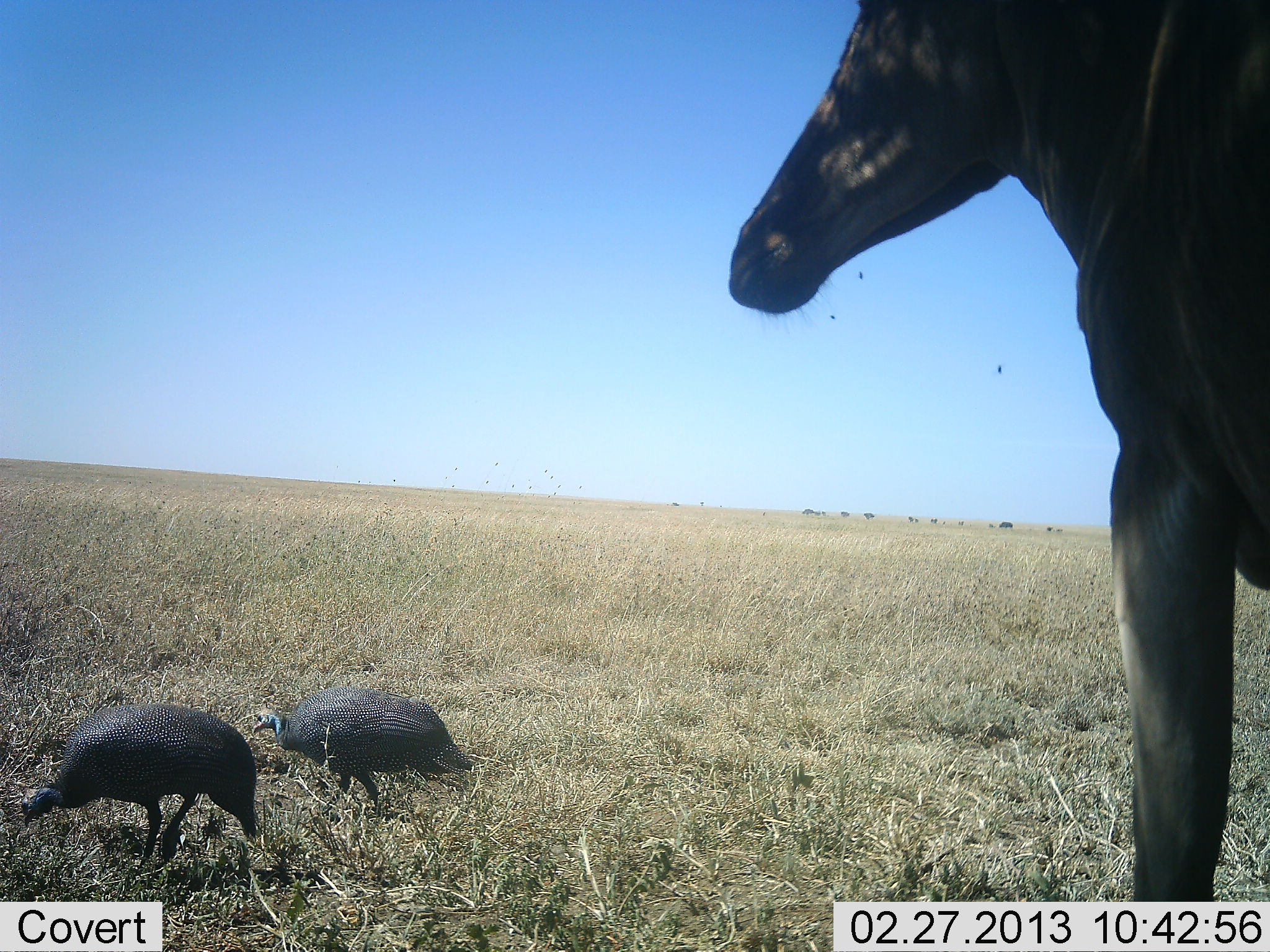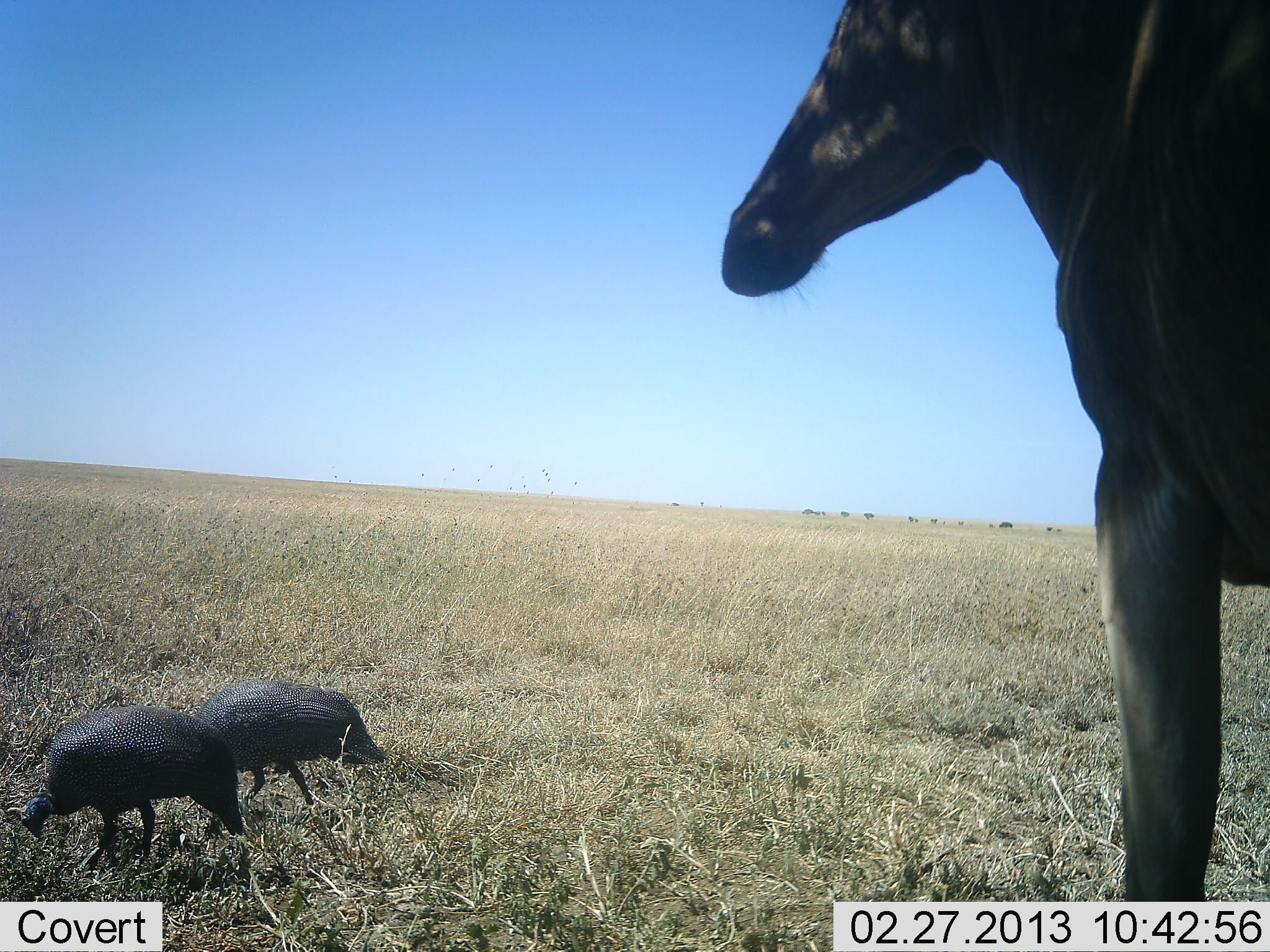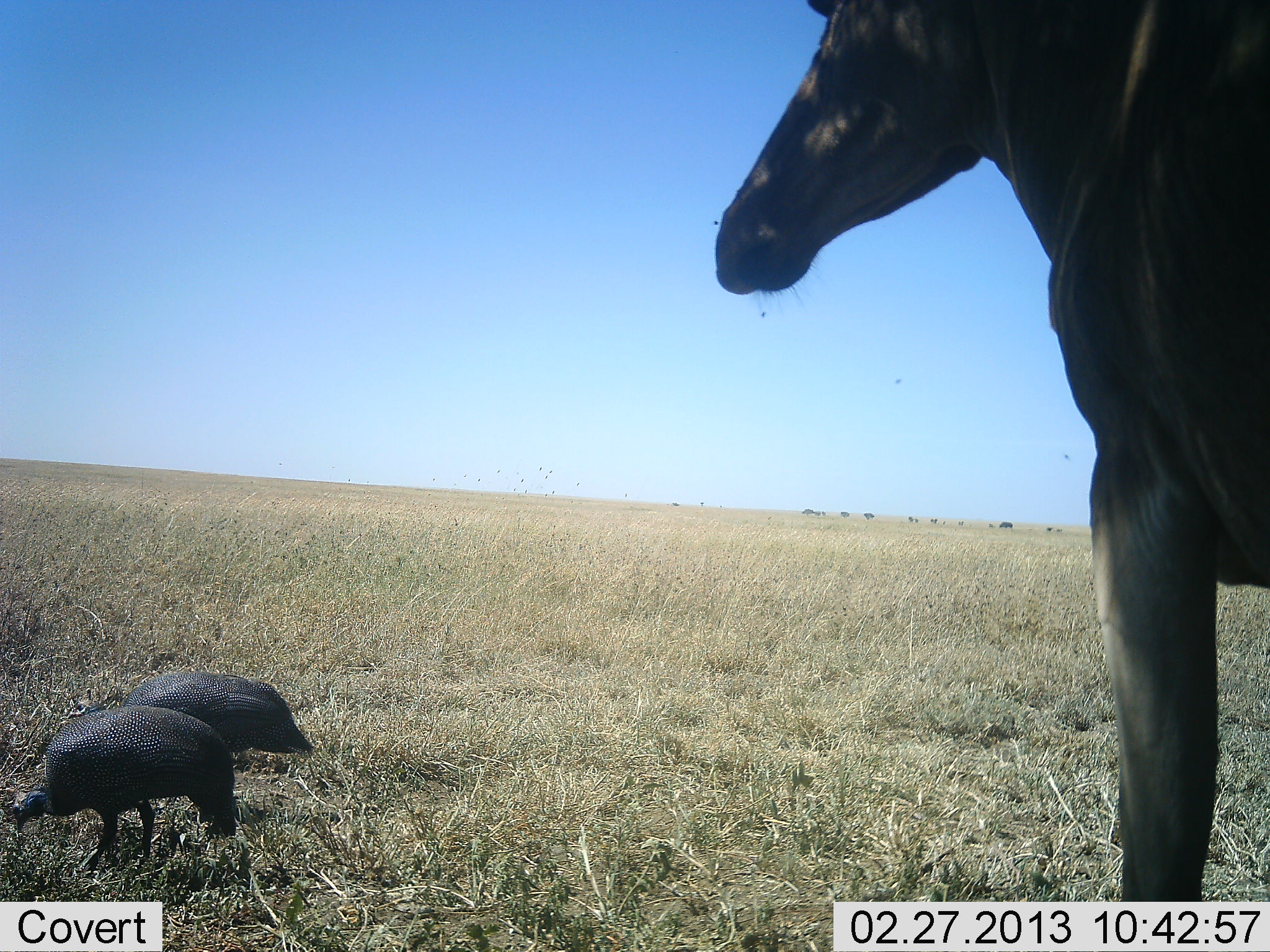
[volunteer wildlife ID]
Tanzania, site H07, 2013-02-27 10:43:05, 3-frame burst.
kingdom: Animalia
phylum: Chordata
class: Aves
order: Galliformes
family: Numididae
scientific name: Numididae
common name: guinea fowl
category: guineafowl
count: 2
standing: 16%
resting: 0%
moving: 29%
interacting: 2%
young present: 0%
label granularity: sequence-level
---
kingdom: Animalia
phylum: Chordata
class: Mammalia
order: Artiodactyla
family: Bovidae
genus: Alcelaphus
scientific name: Alcelaphus buselaphus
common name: hartebeest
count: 1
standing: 97%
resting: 0%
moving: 0%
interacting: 3%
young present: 0%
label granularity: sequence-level